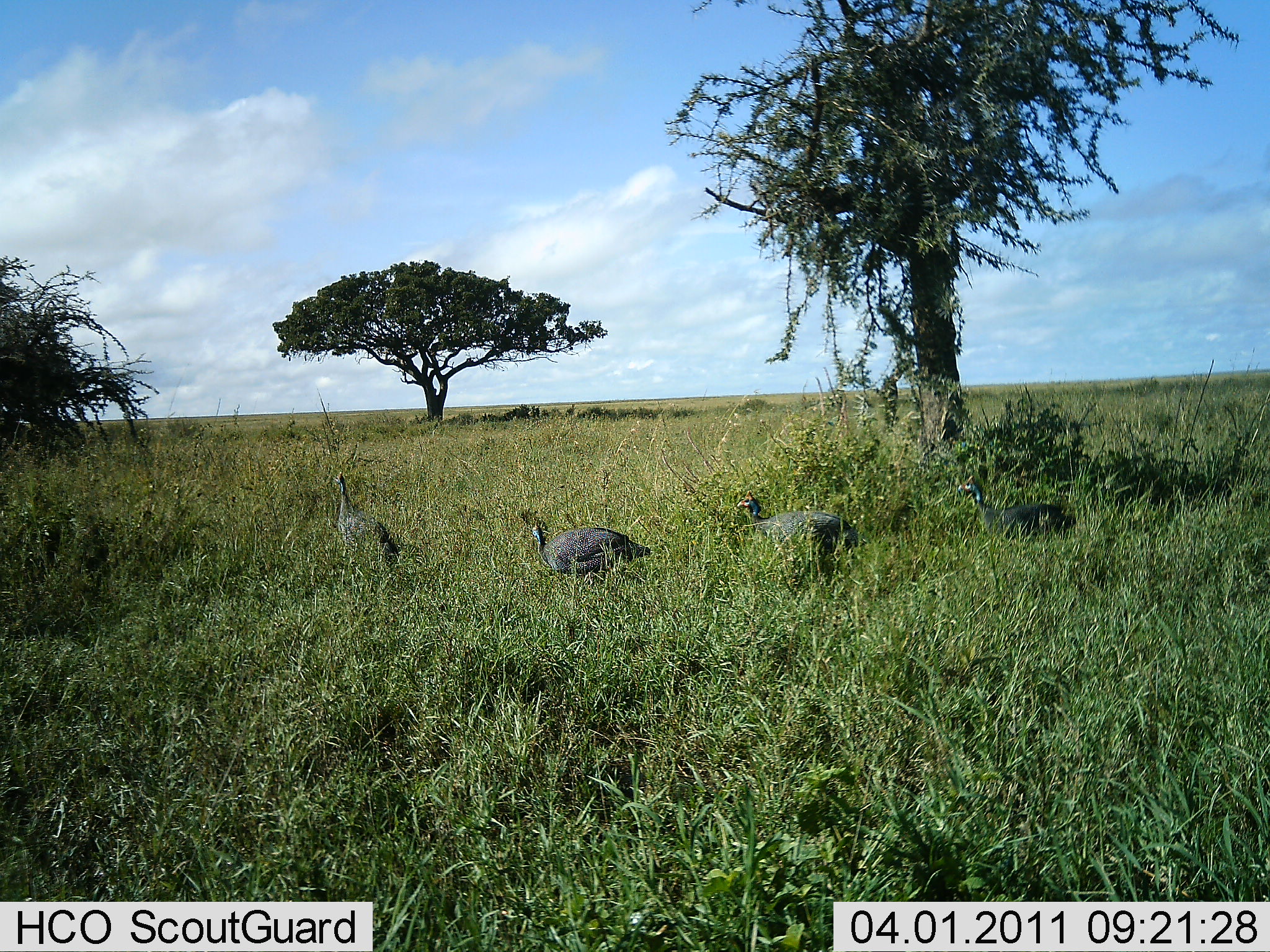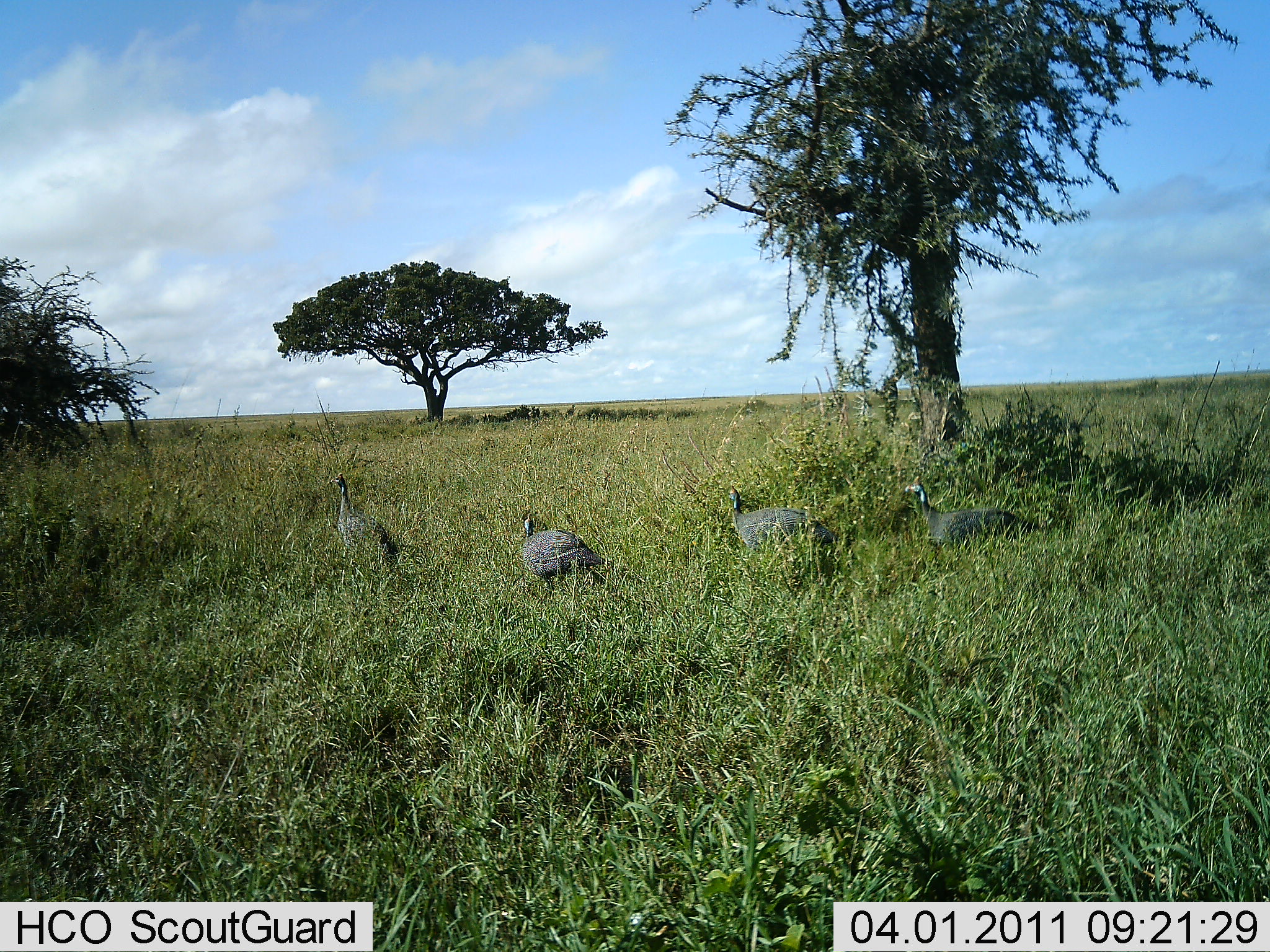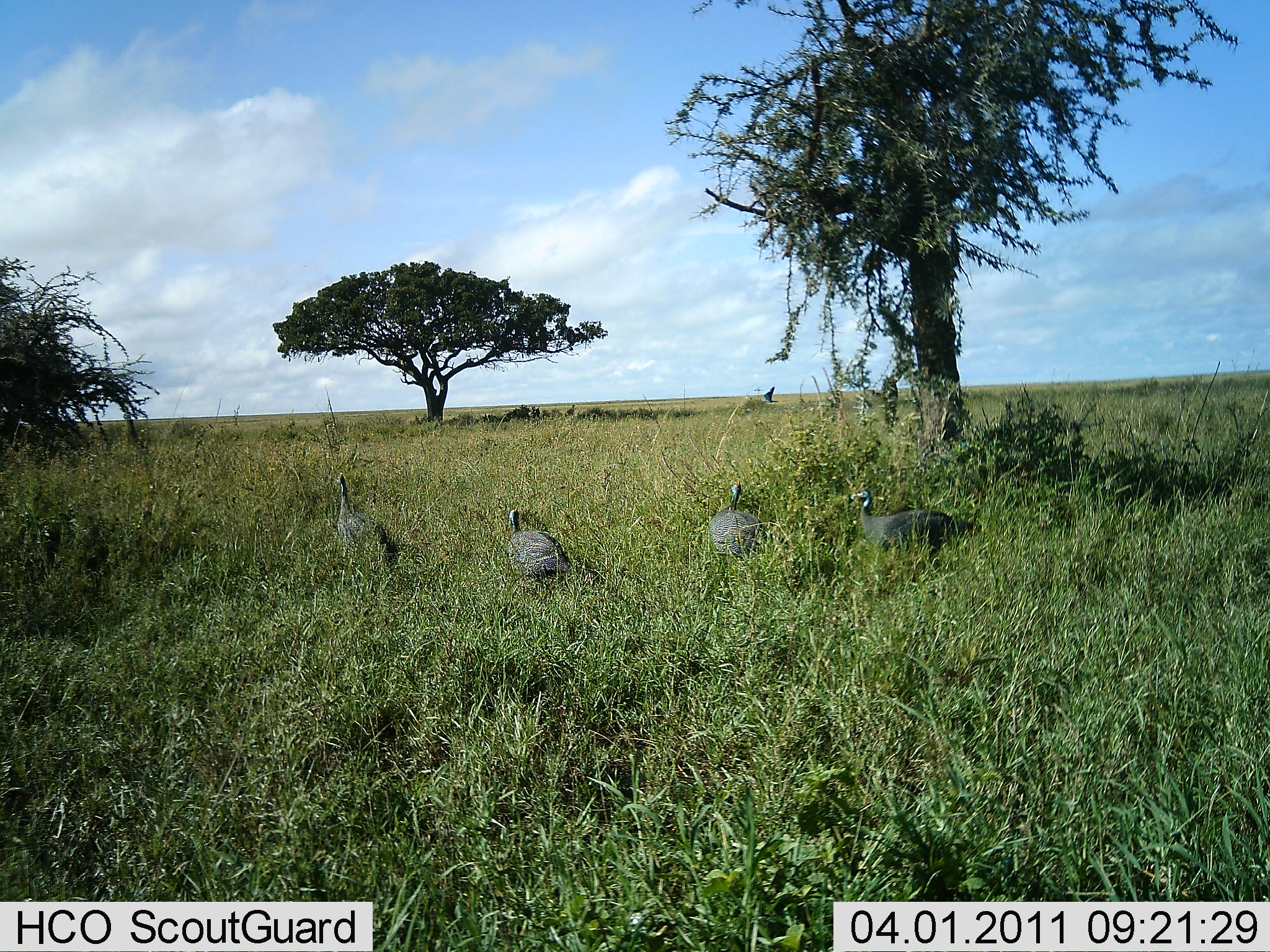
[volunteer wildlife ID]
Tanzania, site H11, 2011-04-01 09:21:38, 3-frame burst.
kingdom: Animalia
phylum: Chordata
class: Aves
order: Galliformes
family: Numididae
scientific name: Numididae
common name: guinea fowl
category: guineafowl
Guineafowl (guinea fowl) (Numididae), count 4. Behavior (volunteer vote fractions): standing 25%, resting 0%, moving 100%, interacting 0%. Young present (vote fraction): 0%. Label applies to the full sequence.